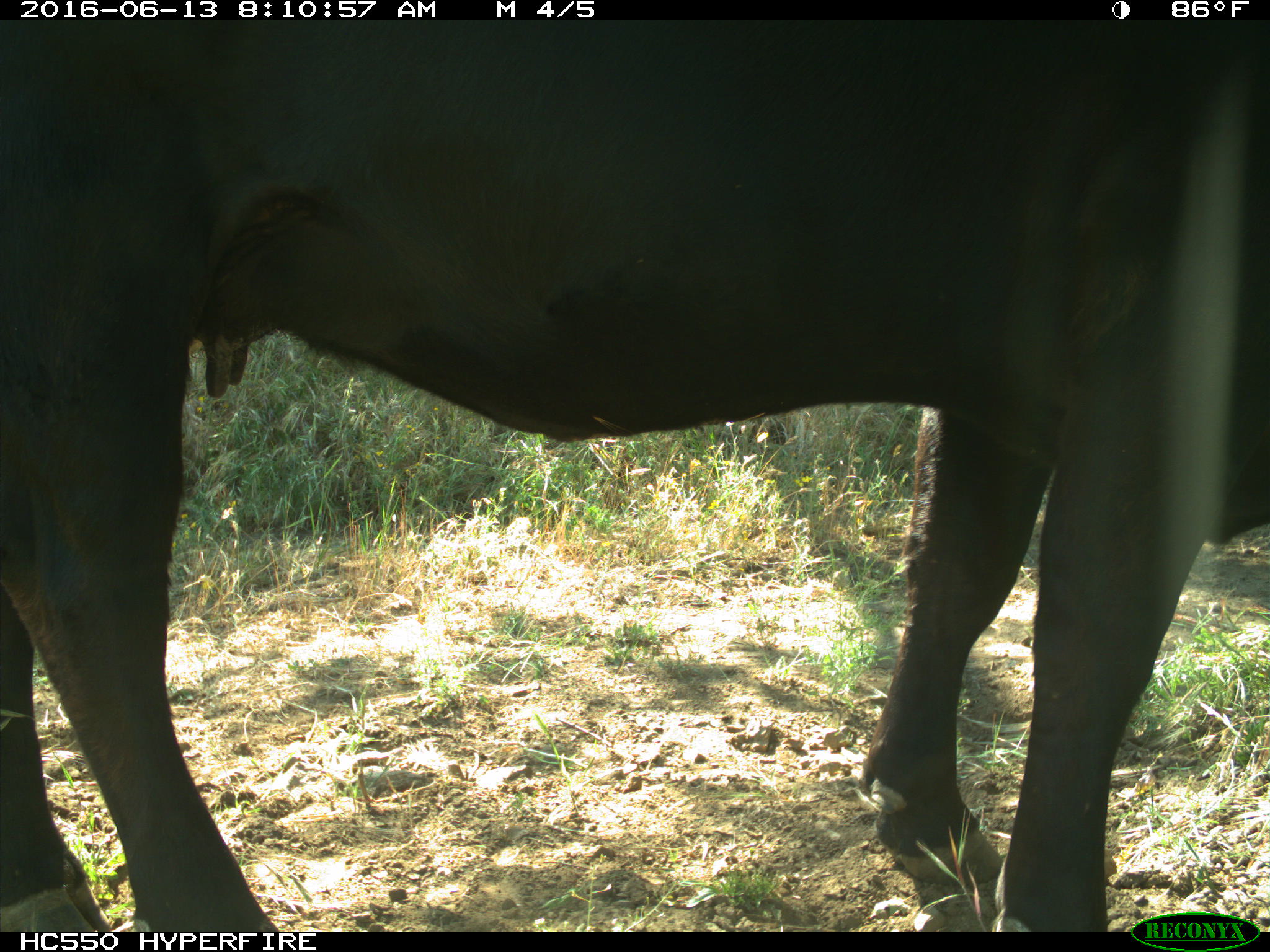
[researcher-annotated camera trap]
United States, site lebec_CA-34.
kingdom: Animalia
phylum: Chordata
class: Mammalia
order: Artiodactyla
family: Bovidae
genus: Bos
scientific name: Bos taurus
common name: domestic cow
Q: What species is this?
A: Bos taurus (domestic cow).